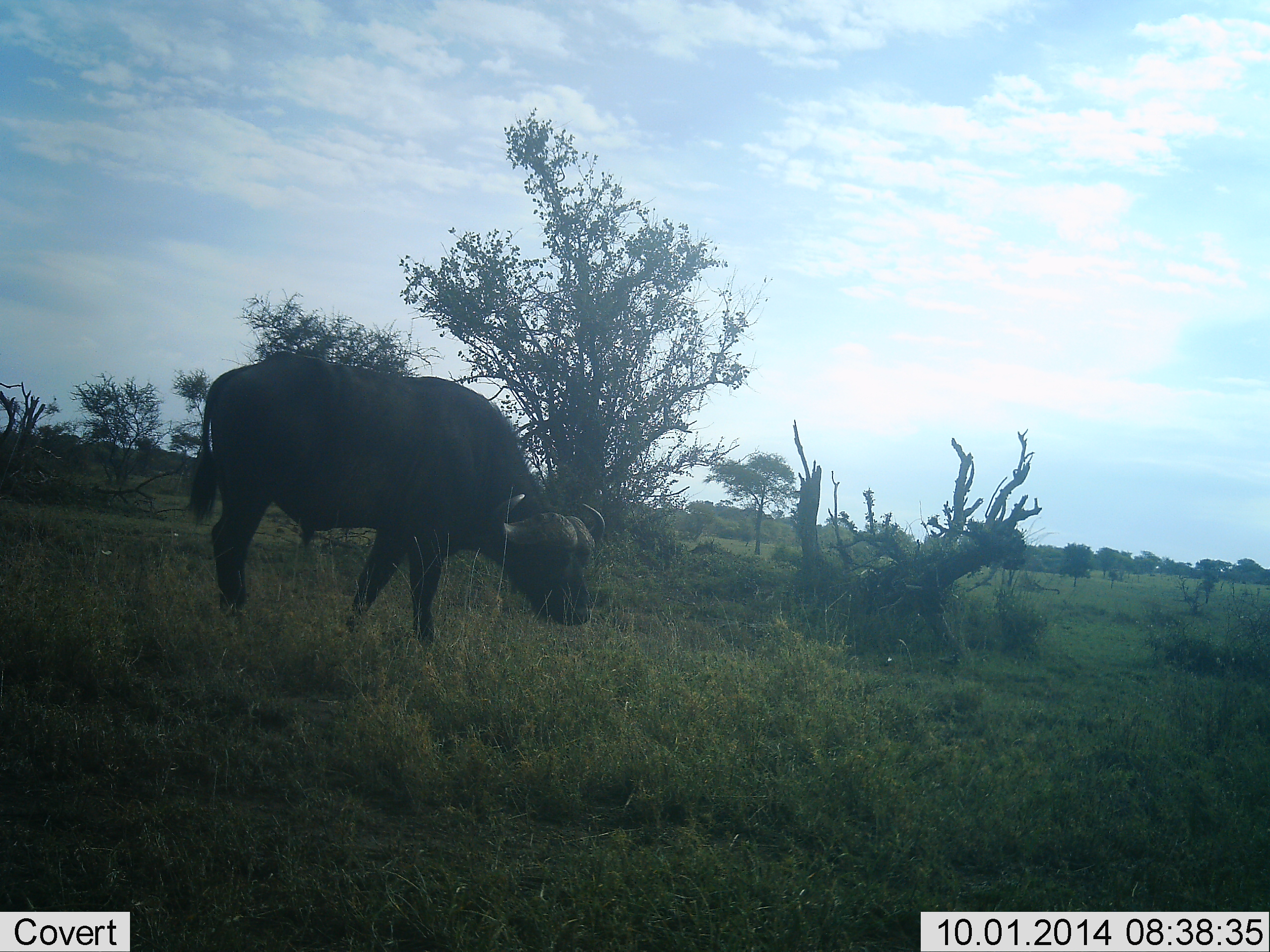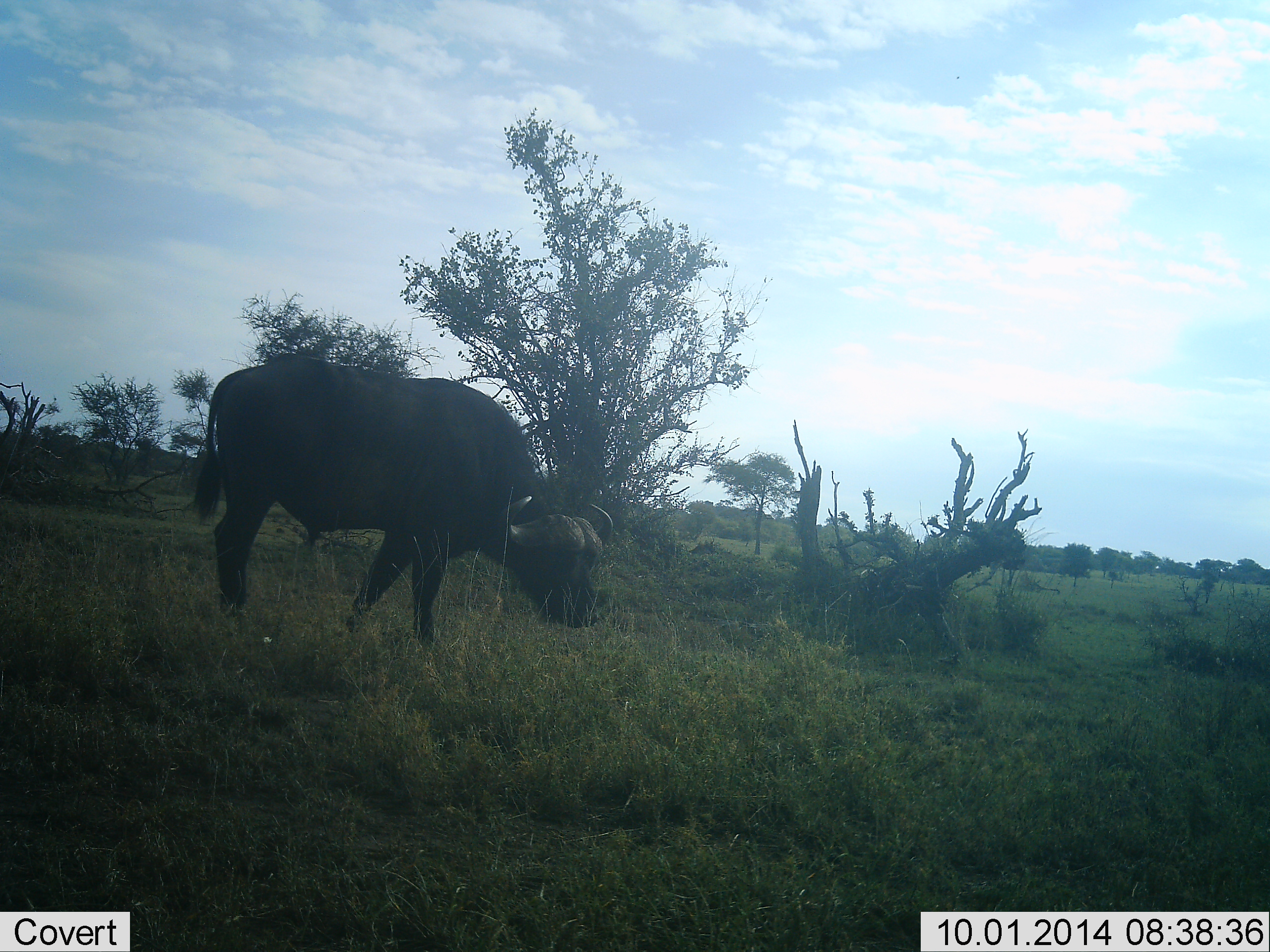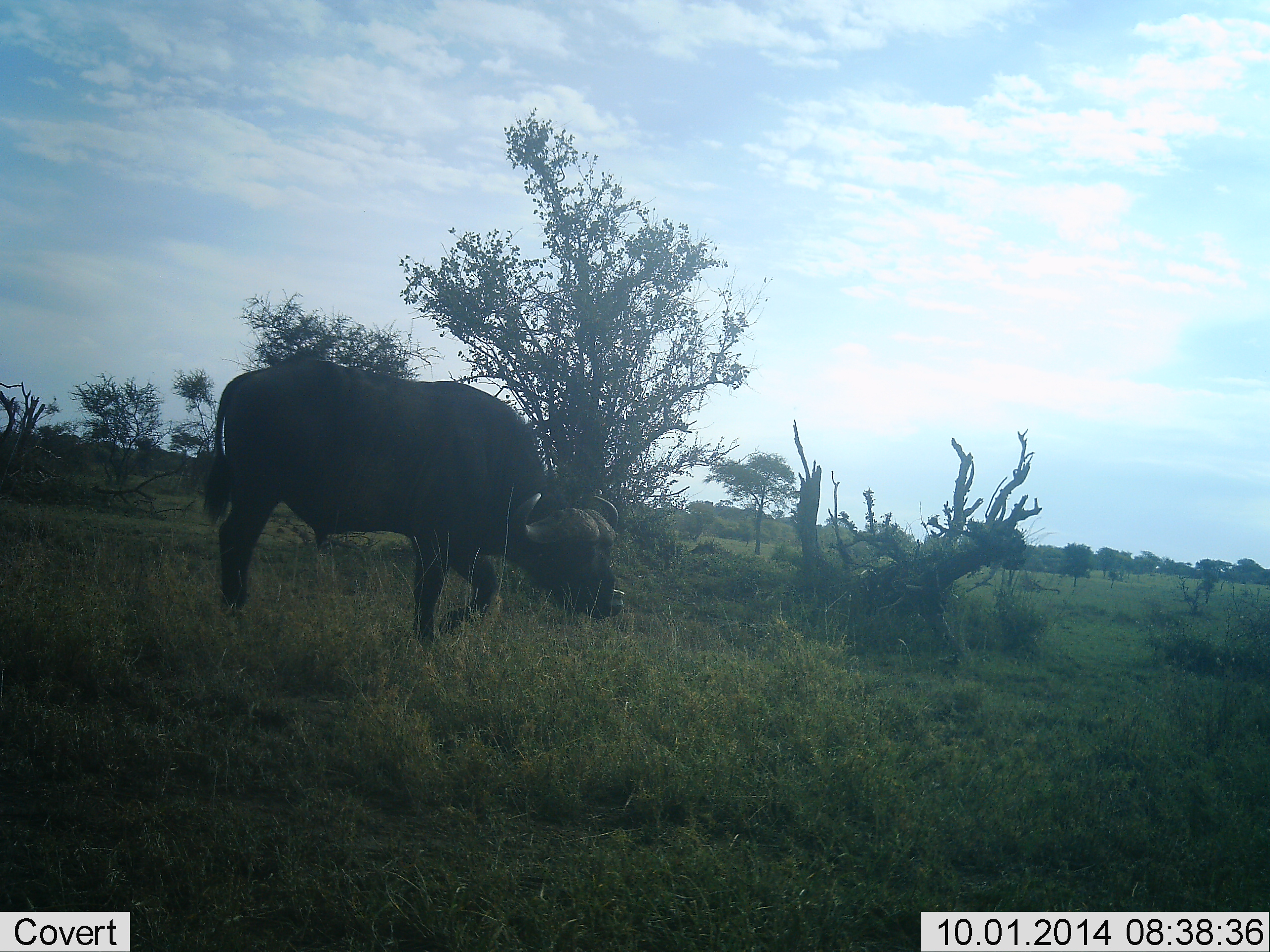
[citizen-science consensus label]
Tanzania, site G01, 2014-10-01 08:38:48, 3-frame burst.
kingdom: Animalia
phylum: Chordata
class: Mammalia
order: Artiodactyla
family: Bovidae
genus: Syncerus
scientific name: Syncerus caffer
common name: cape buffalo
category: buffalo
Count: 1.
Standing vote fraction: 33%.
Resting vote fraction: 0%.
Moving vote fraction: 33%.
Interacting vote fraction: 0%.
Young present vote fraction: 0%.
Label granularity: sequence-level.